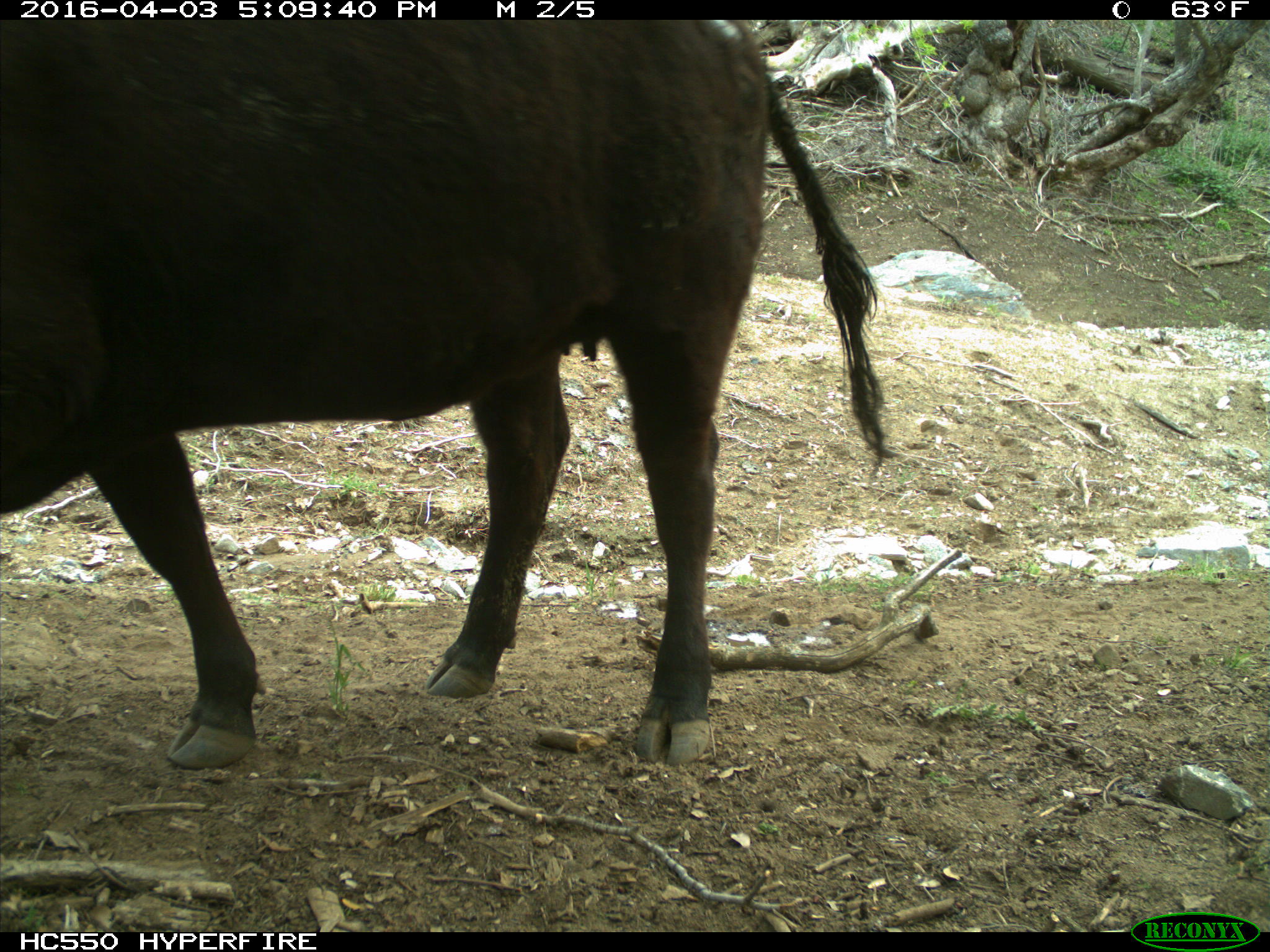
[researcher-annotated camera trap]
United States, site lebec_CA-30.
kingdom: Animalia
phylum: Chordata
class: Mammalia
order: Artiodactyla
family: Bovidae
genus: Bos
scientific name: Bos taurus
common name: domestic cow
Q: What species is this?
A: Bos taurus (domestic cow).